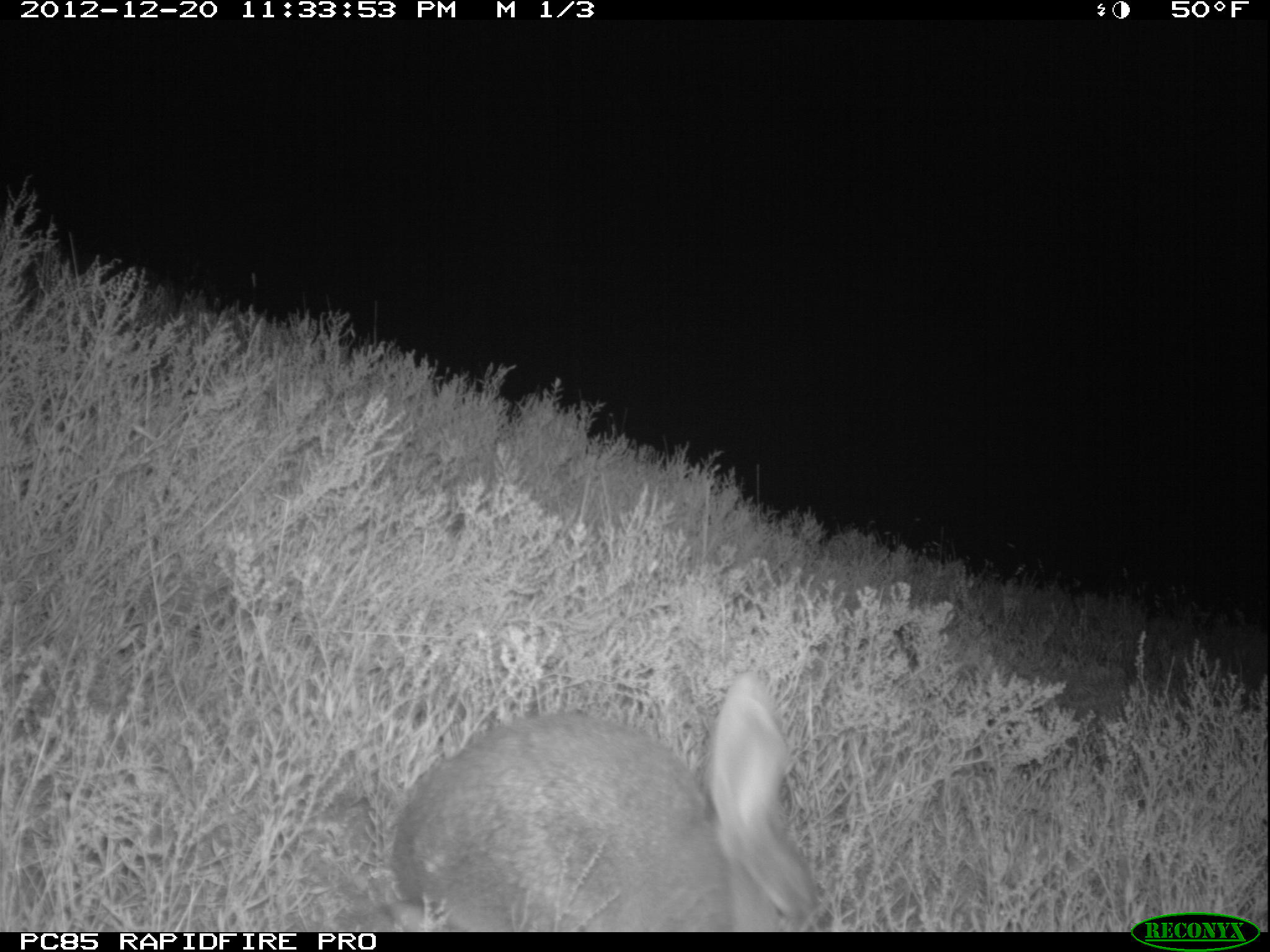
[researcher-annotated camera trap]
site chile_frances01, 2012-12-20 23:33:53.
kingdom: Animalia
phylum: Chordata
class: Mammalia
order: Lagomorpha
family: Leporidae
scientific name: Leporidae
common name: rabbits and hares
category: rabbit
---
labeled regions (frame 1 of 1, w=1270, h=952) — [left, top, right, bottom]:
rabbit: [376, 672, 816, 932]